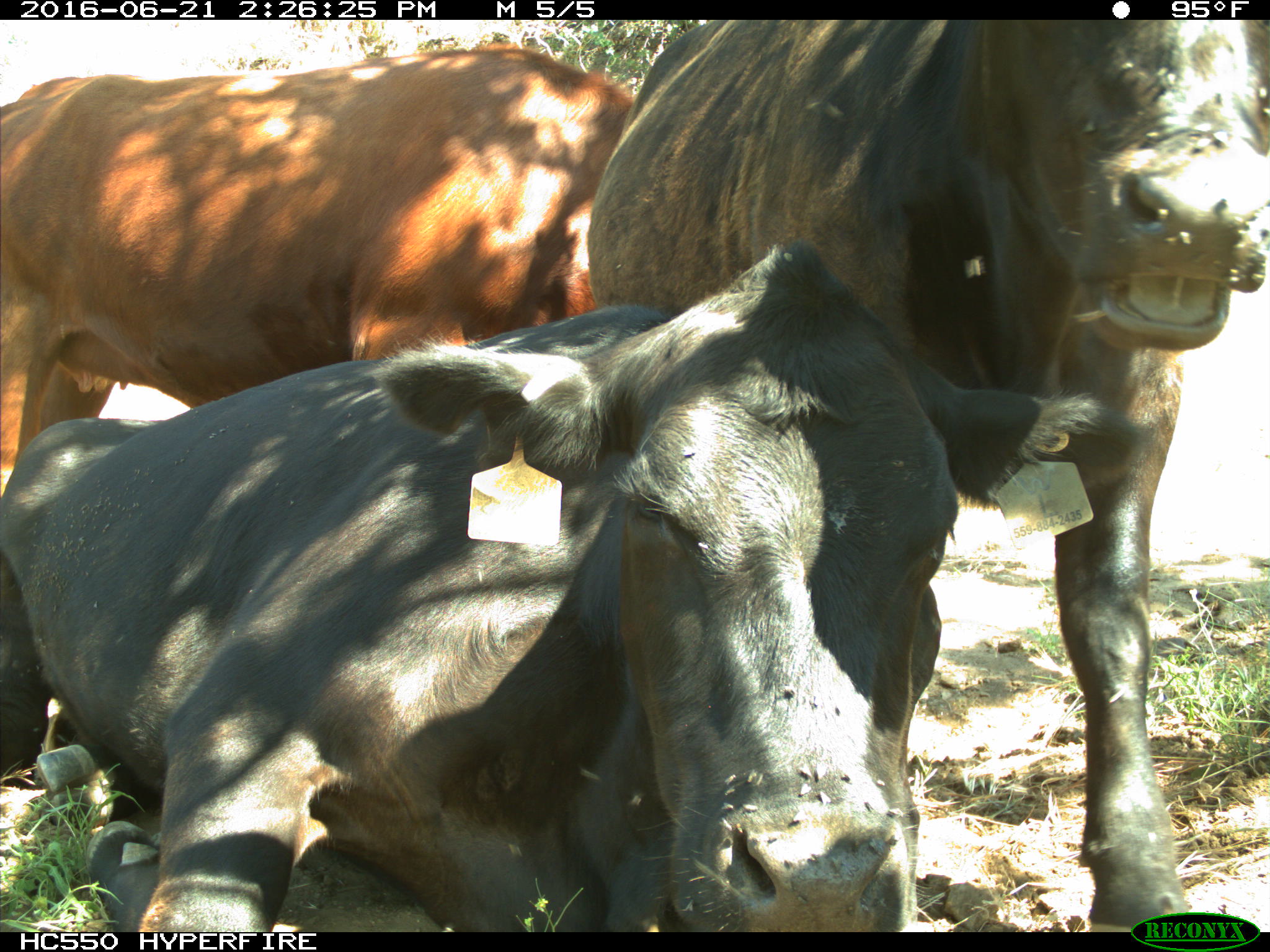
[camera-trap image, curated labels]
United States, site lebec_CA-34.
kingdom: Animalia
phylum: Chordata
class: Mammalia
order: Artiodactyla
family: Bovidae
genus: Bos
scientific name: Bos taurus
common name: domestic cow